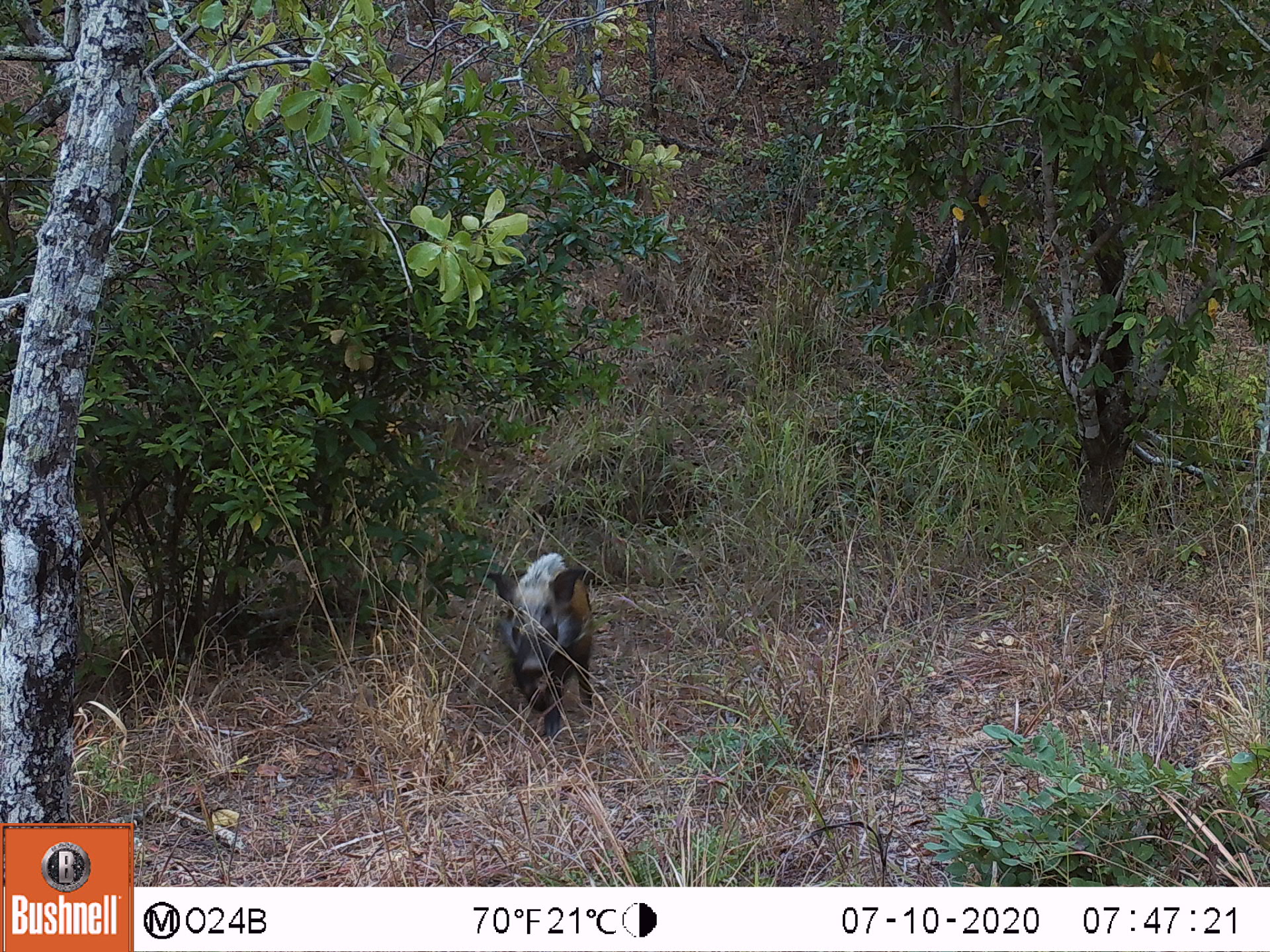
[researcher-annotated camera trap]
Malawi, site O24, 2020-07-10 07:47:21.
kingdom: Animalia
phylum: Chordata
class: Mammalia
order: Artiodactyla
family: Suidae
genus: Potamochoerus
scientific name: Potamochoerus larvatus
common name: bushpig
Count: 1.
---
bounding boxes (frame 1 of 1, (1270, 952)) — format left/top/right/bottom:
bushpig: 489/555/602/741